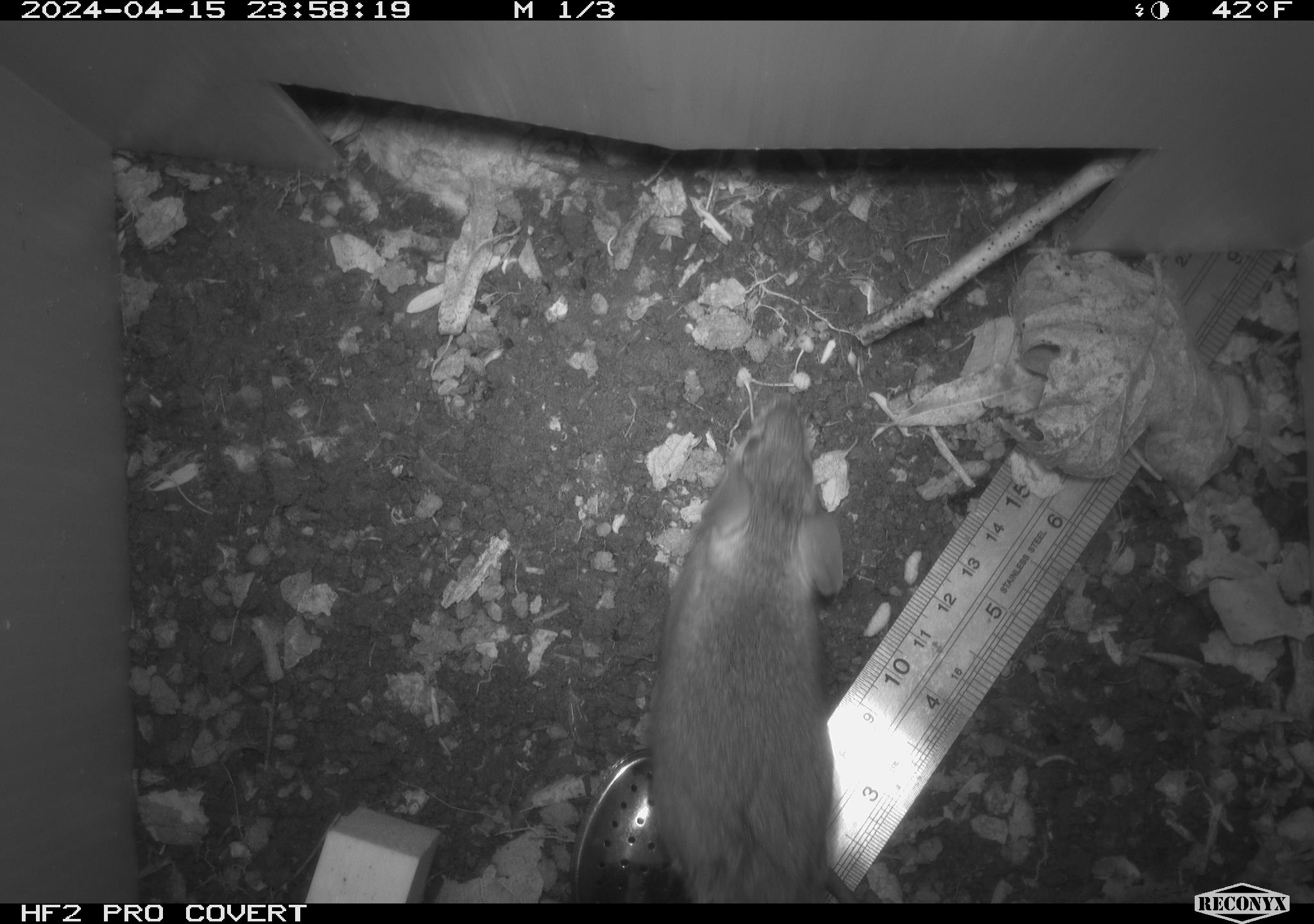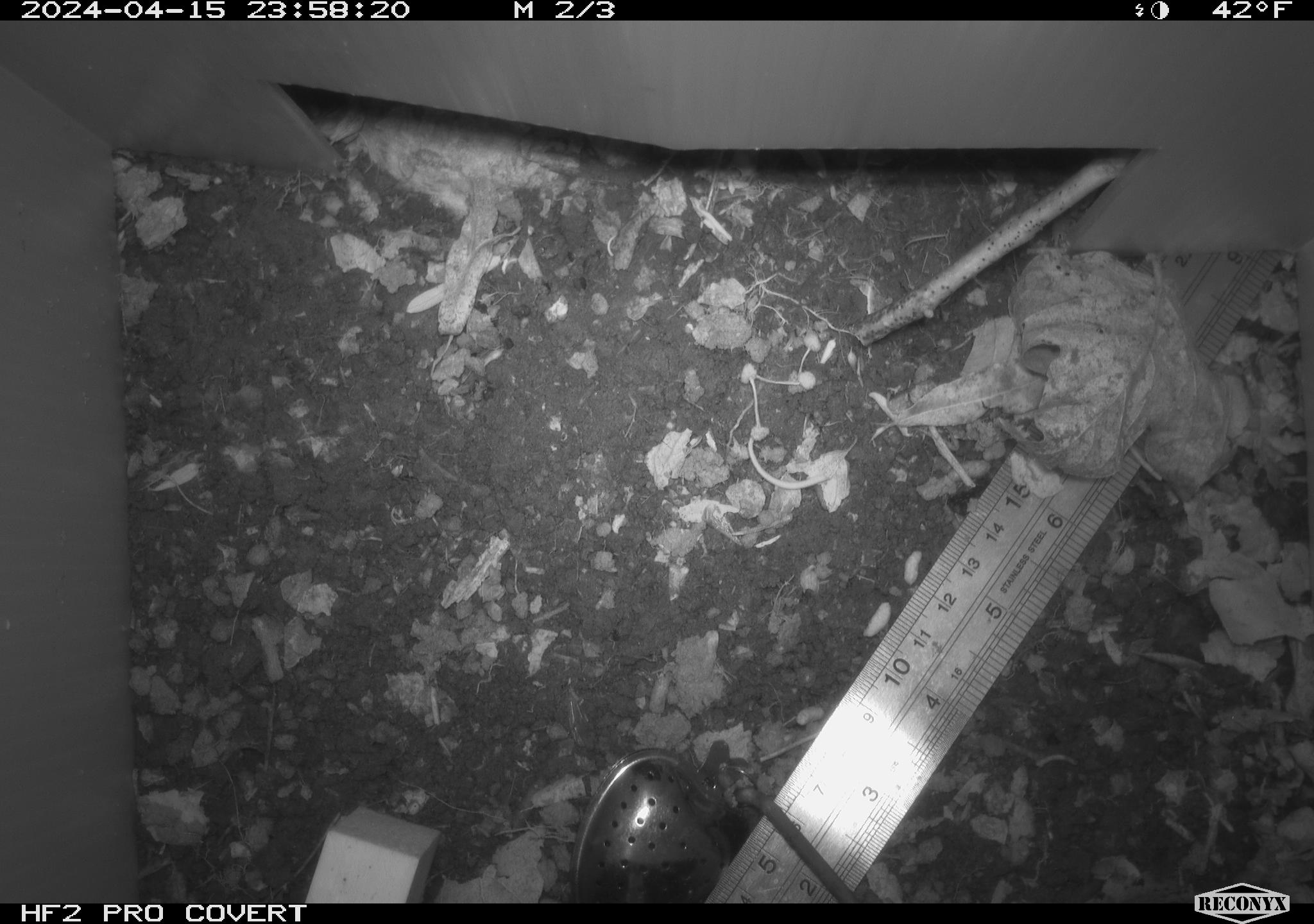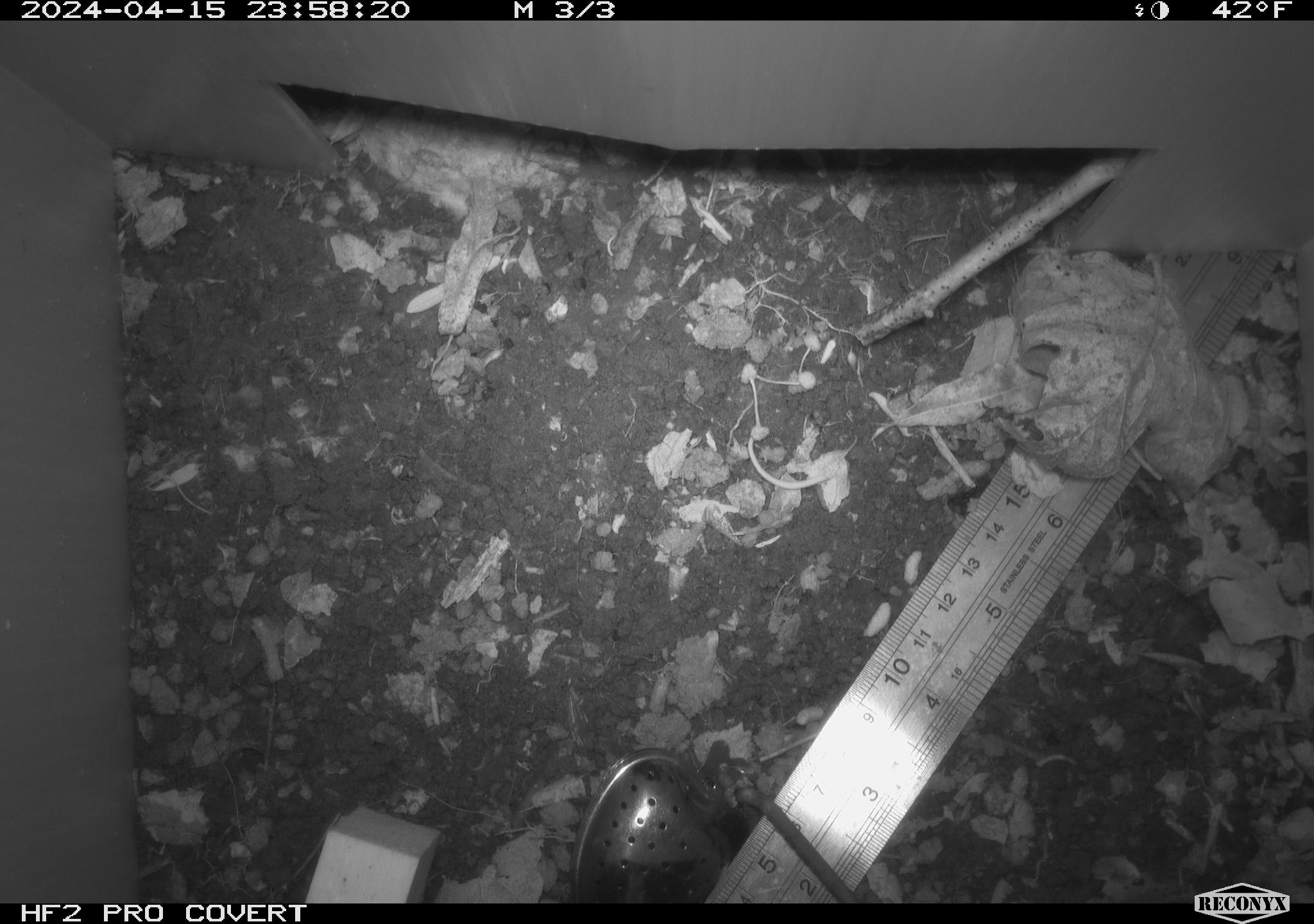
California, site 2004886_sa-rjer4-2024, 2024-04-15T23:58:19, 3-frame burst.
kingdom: Animalia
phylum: Chordata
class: Mammalia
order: Rodentia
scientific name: Rodentia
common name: mouse species